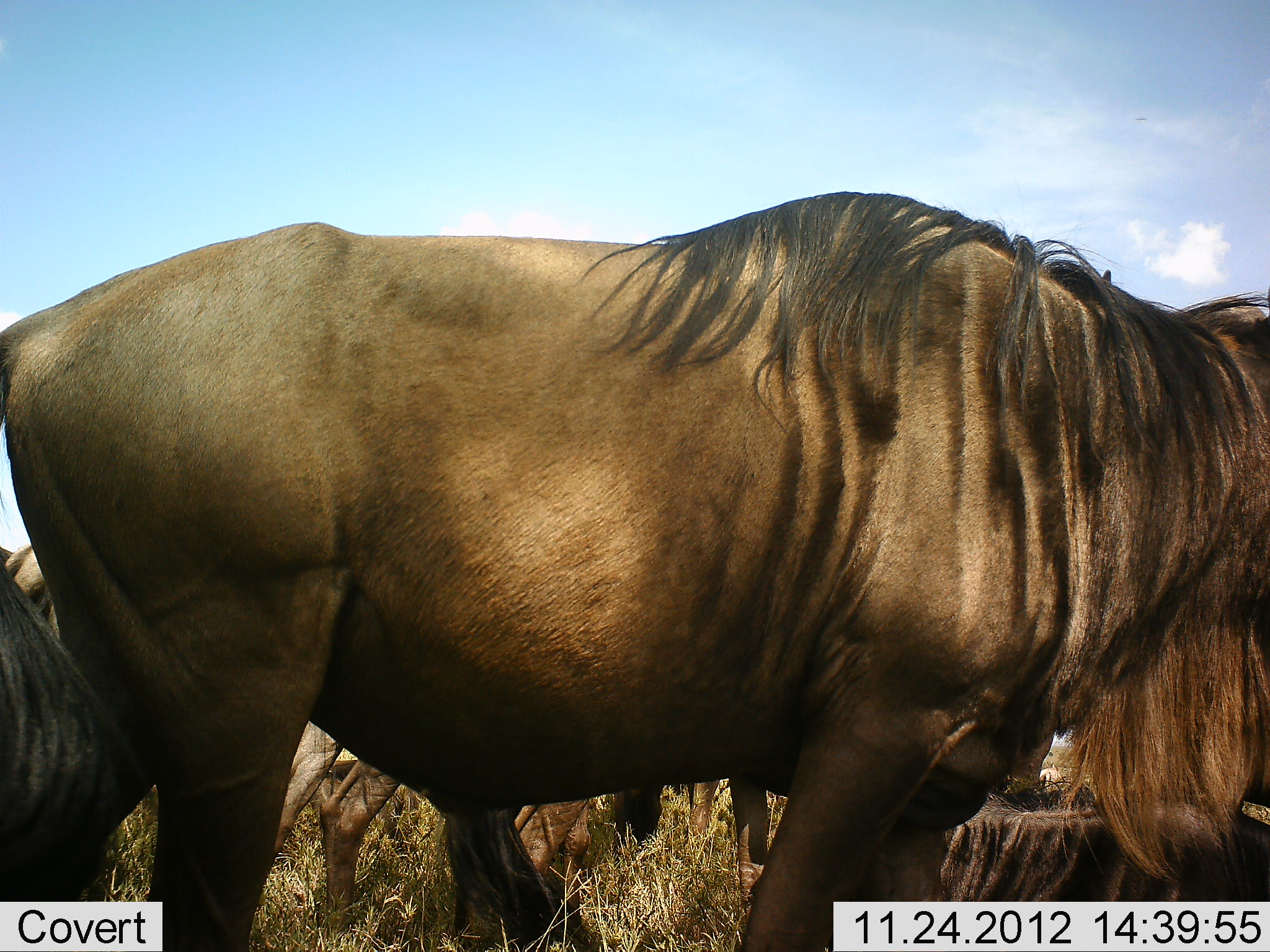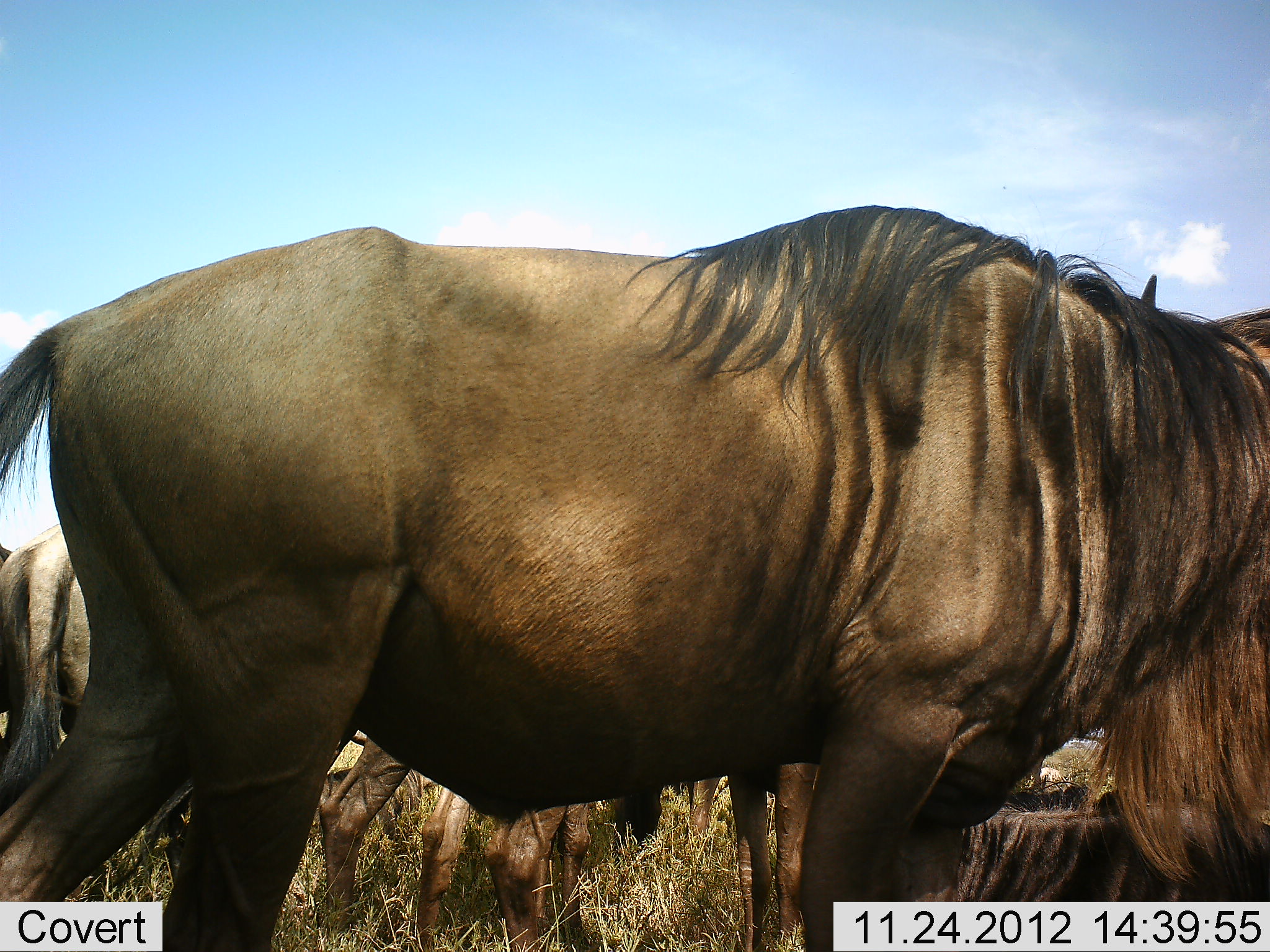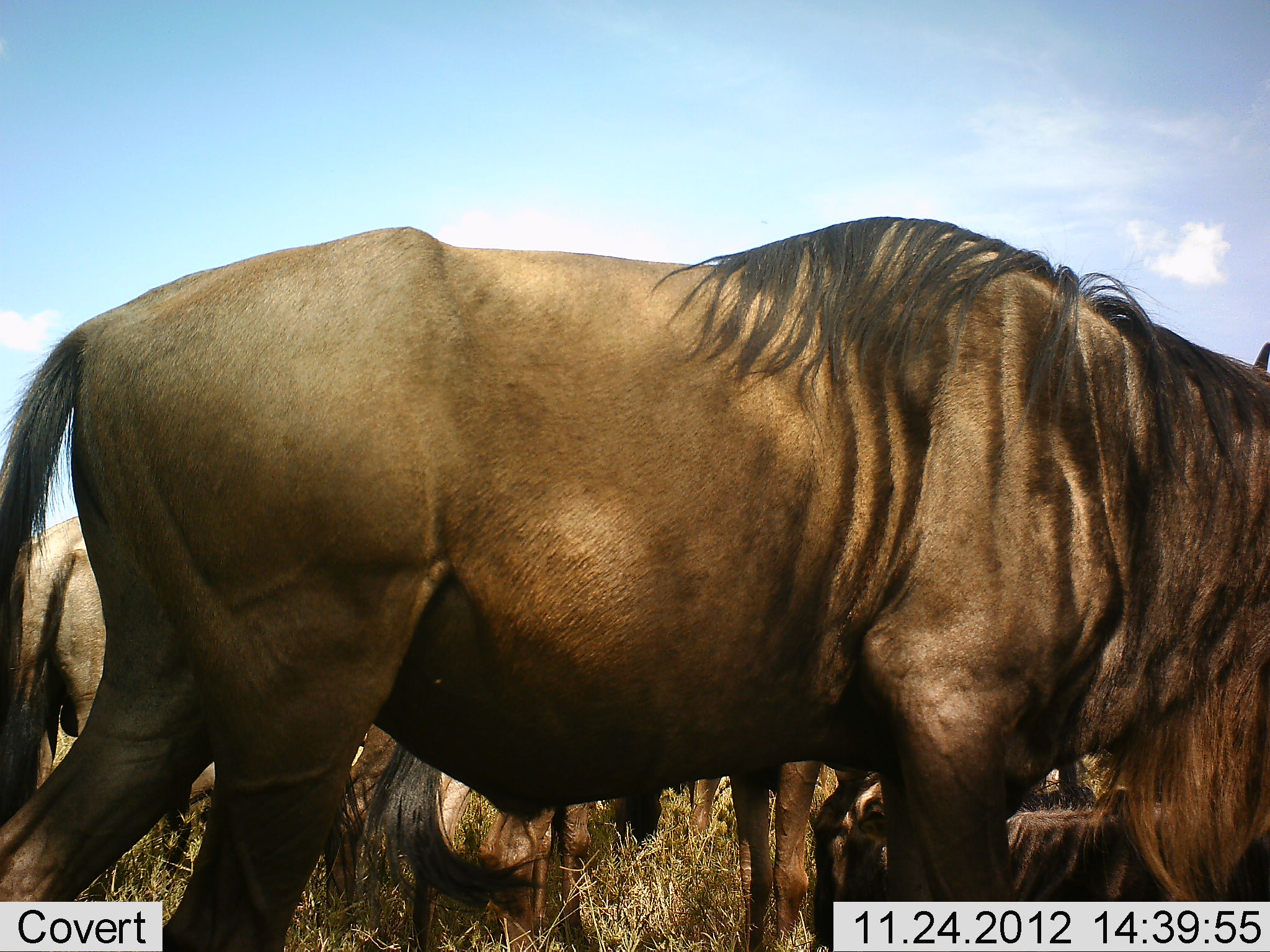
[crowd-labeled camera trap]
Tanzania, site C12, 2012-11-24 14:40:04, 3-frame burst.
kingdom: Animalia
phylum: Chordata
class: Mammalia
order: Artiodactyla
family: Bovidae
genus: Connochaetes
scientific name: Connochaetes taurinus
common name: blue wildebeest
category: wildebeest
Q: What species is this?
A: Wildebeest (blue wildebeest) (Connochaetes taurinus).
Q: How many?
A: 5.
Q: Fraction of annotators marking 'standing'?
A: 100%.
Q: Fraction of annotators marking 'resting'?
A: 20%.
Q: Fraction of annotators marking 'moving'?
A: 20%.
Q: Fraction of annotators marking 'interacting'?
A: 0%.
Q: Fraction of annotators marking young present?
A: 10%.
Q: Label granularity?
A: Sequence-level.